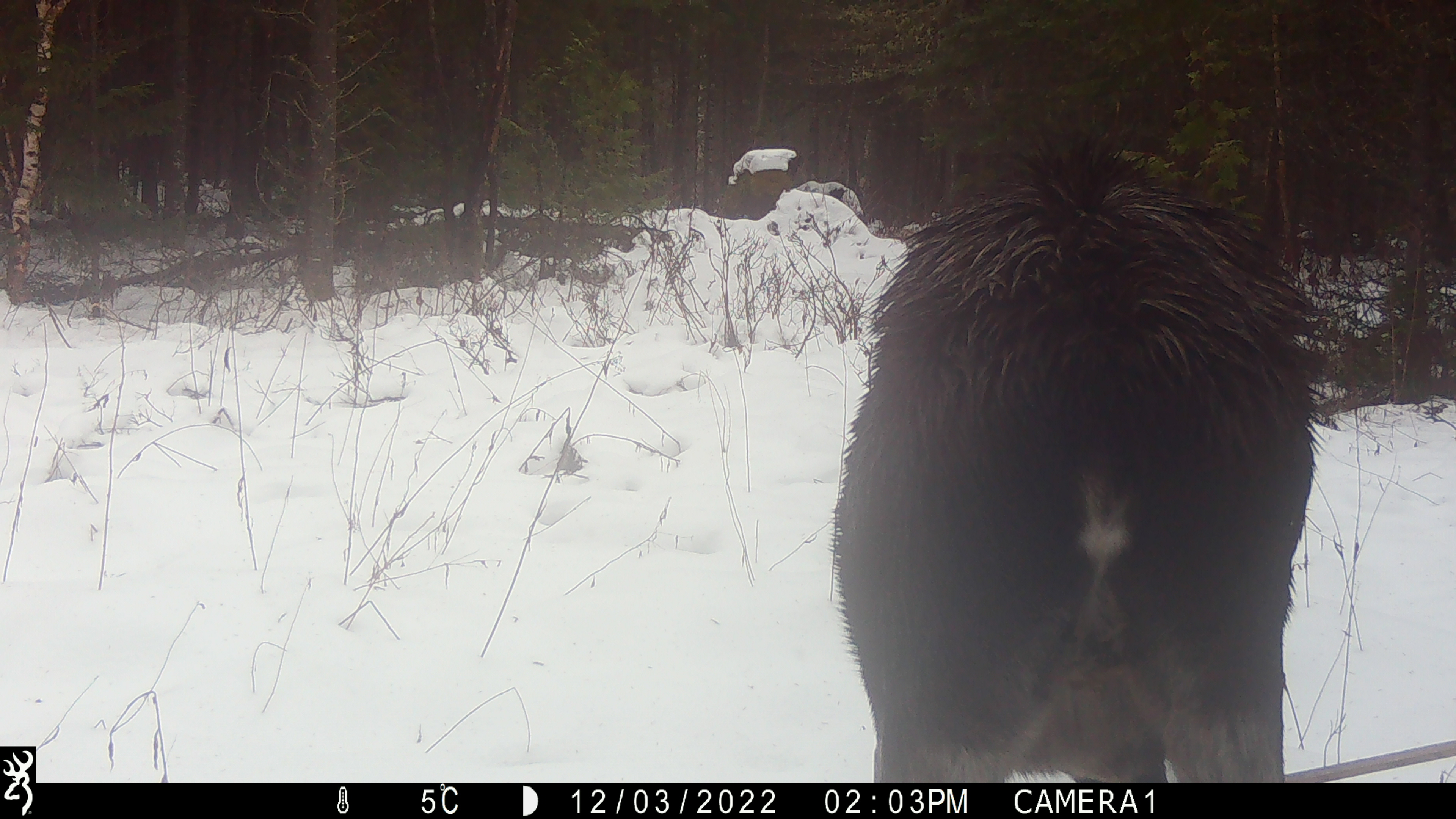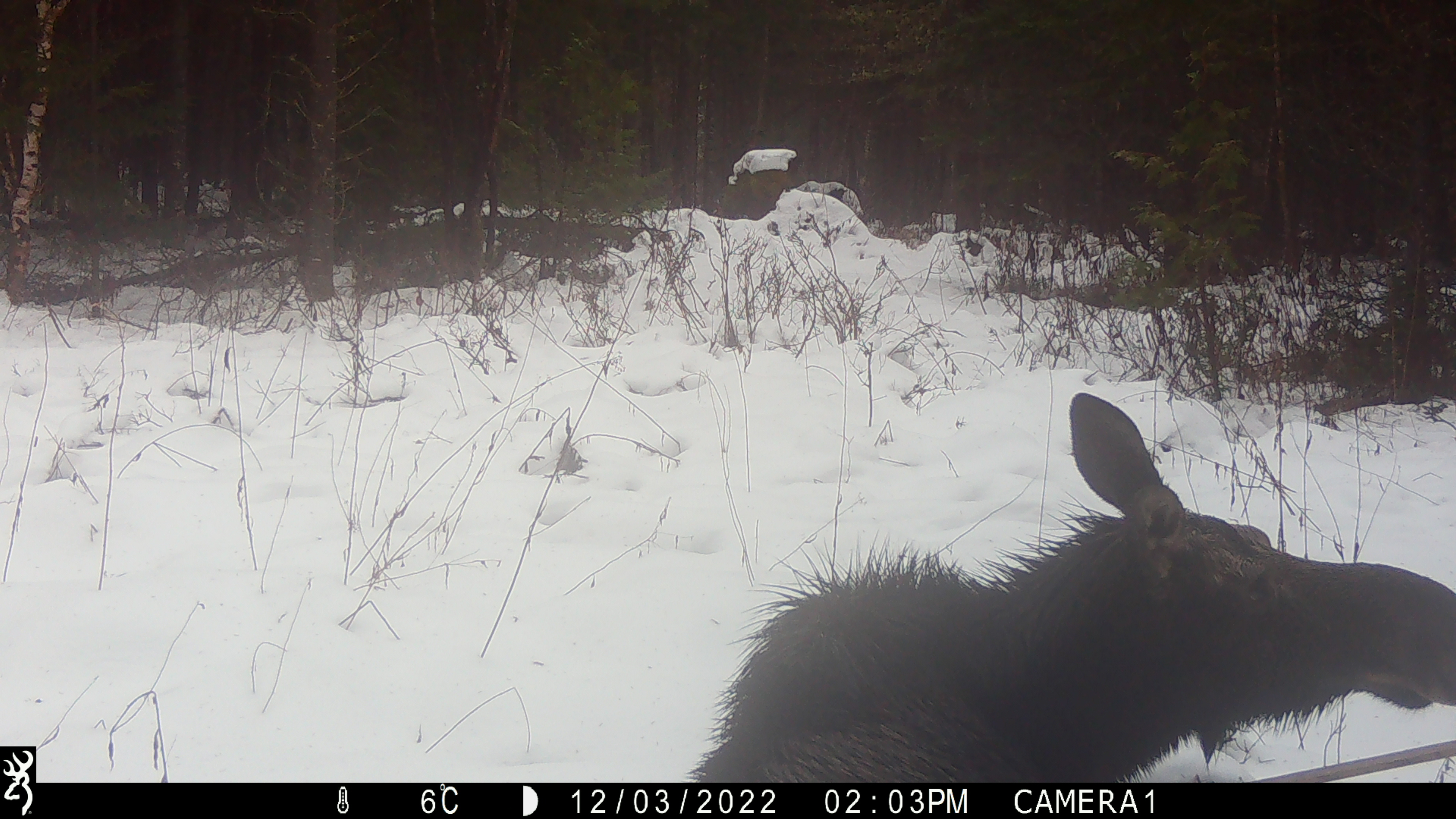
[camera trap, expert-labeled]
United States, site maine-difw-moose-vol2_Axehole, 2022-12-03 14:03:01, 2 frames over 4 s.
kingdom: Animalia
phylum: Chordata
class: Mammalia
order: Artiodactyla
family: Cervidae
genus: Alces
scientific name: Alces alces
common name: moose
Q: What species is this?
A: Moose (Alces alces).